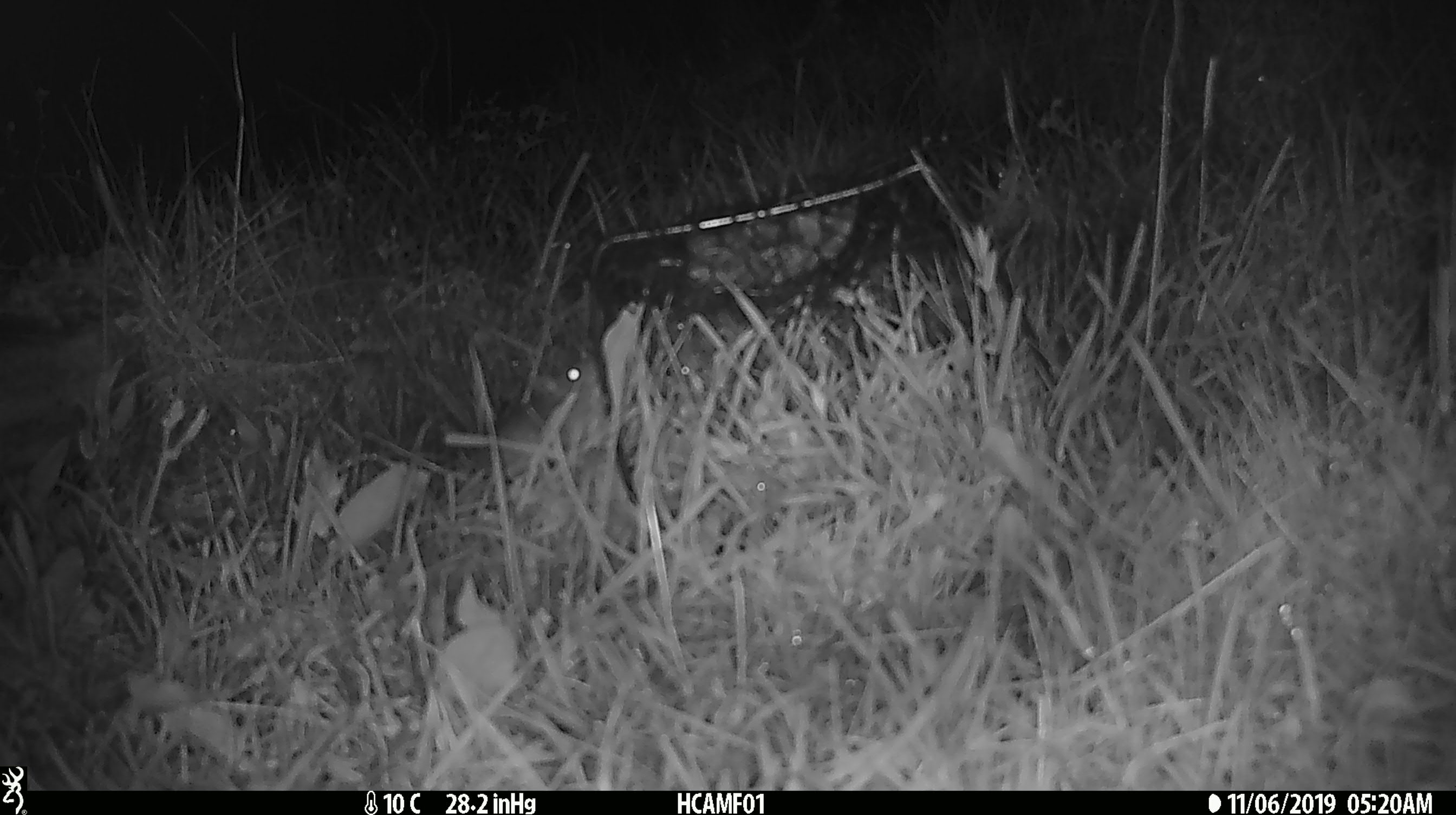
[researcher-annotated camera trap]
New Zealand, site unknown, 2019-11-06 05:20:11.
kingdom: Animalia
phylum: Chordata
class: Mammalia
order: Rodentia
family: Muridae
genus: Mus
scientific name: Mus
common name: mouse